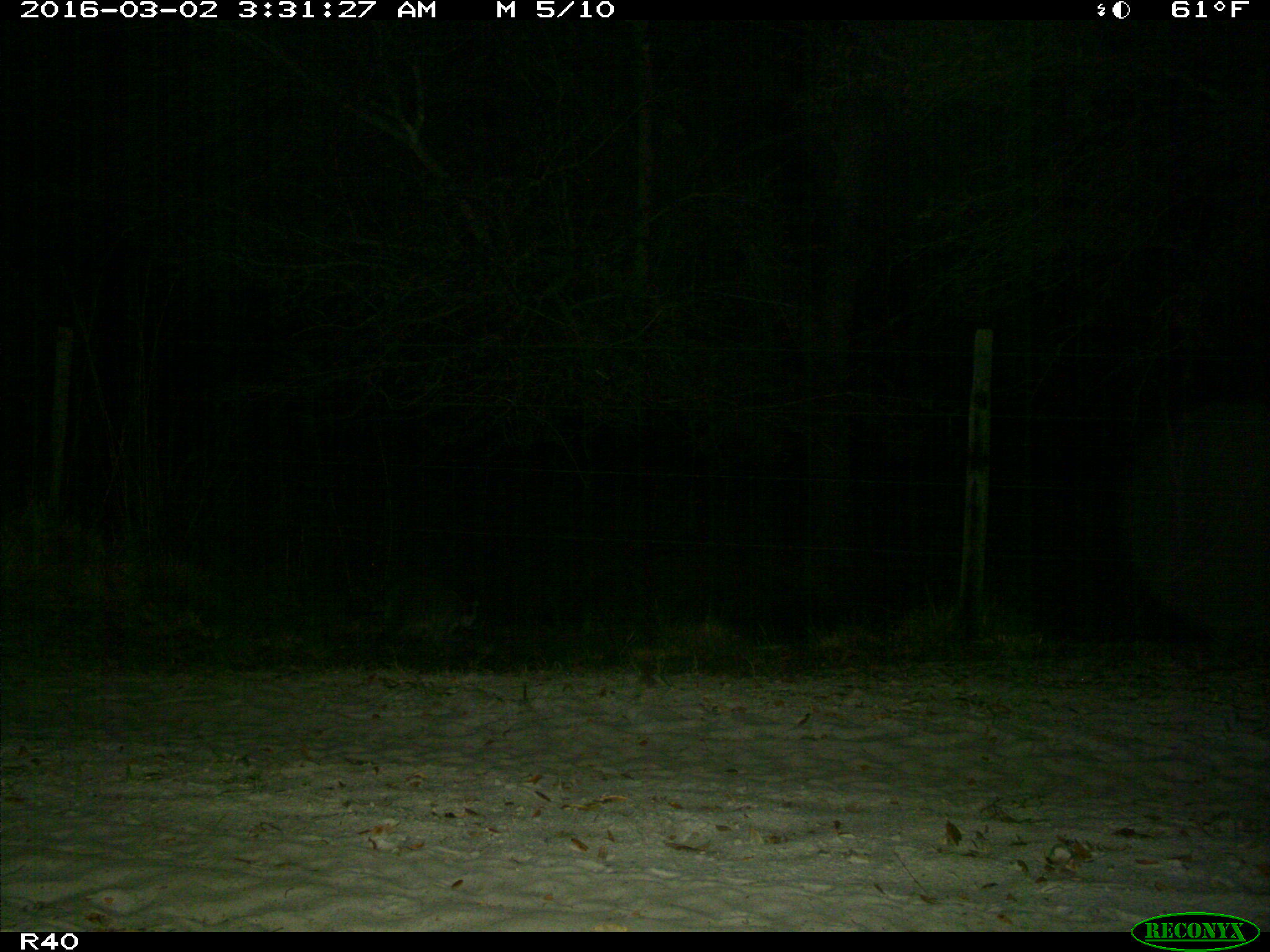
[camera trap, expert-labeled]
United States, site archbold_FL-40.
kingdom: Animalia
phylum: Chordata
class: Mammalia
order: Carnivora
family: Procyonidae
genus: Procyon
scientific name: Procyon lotor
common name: common raccoon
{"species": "Procyon lotor (common raccoon)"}